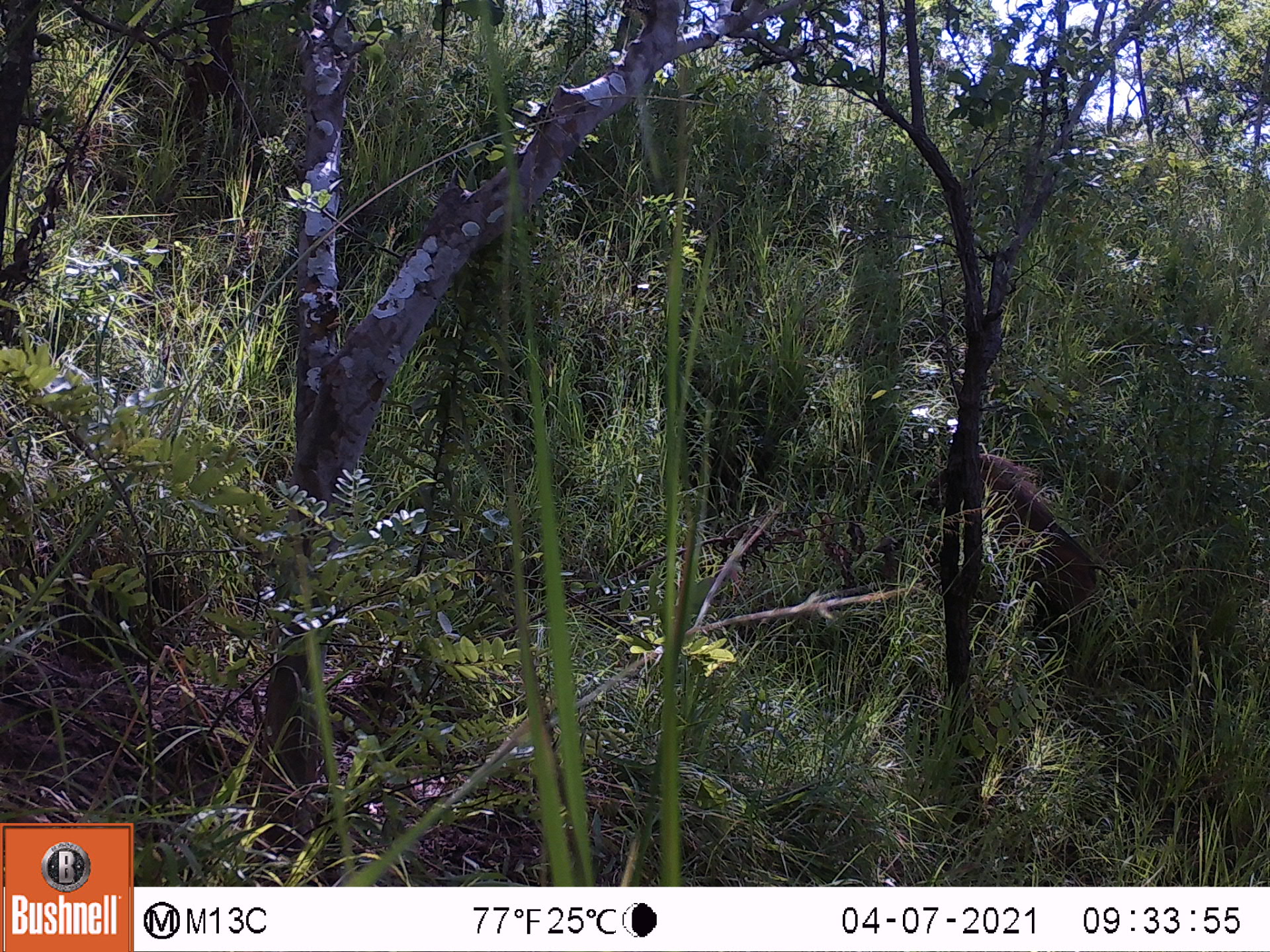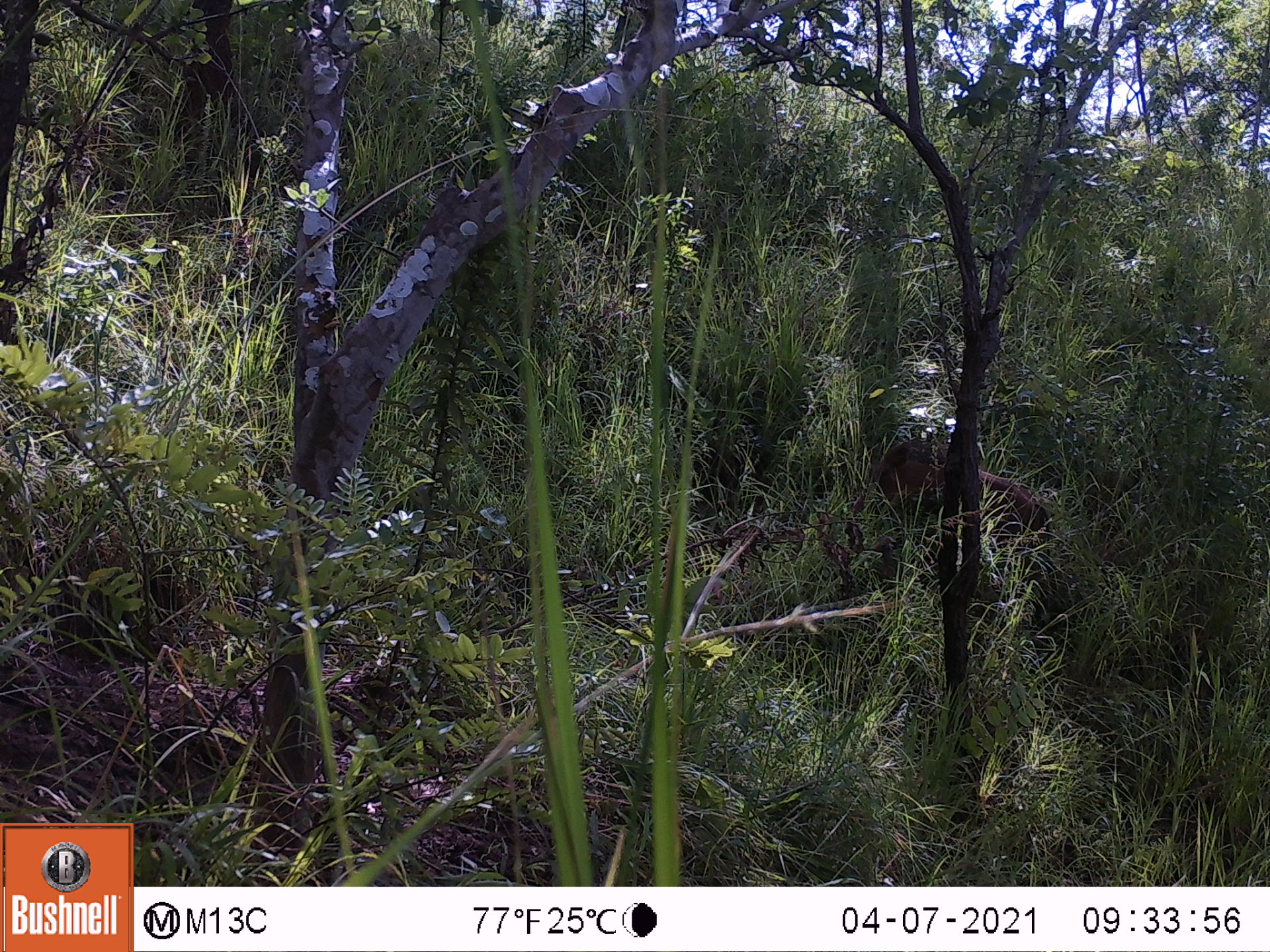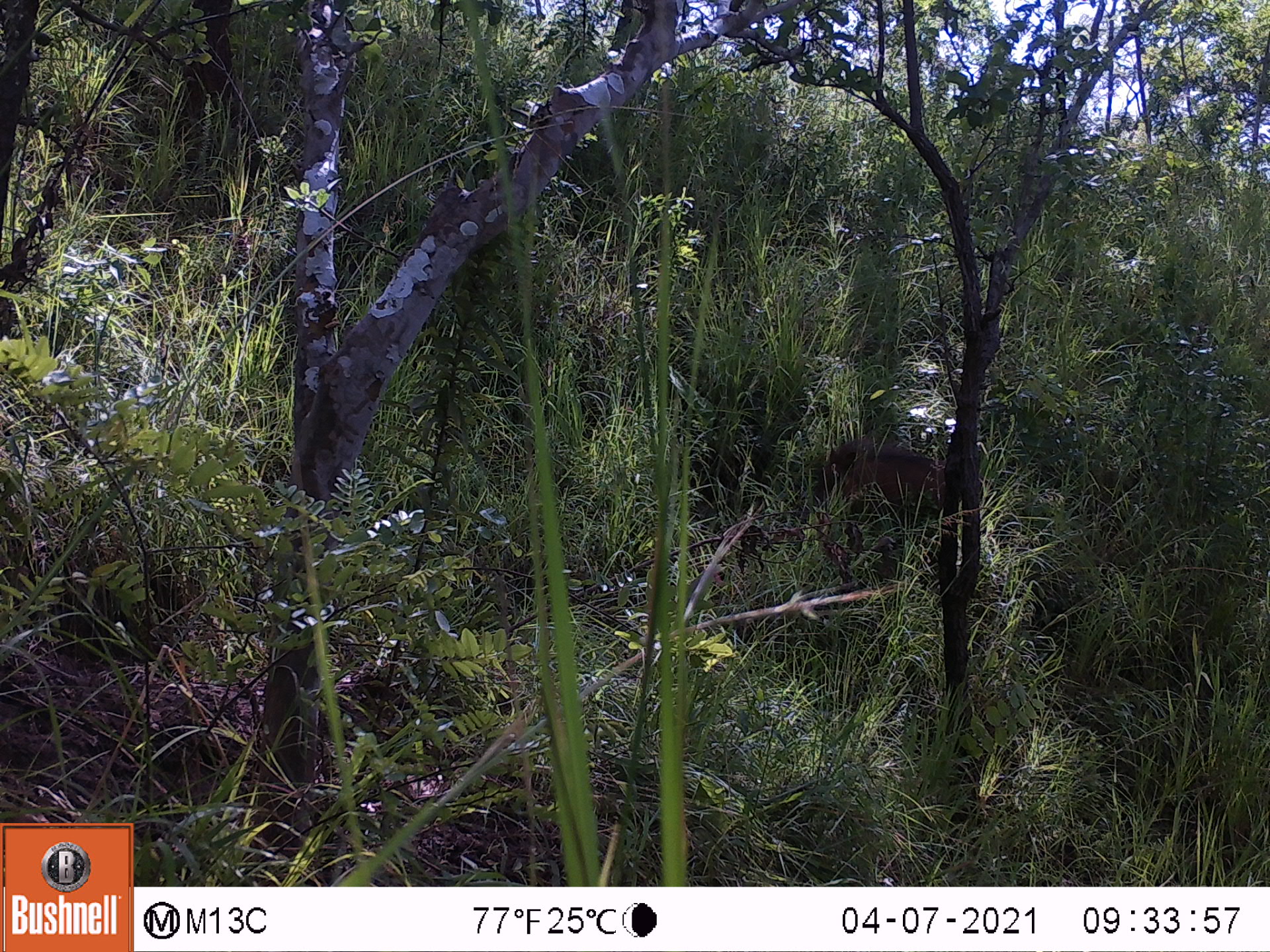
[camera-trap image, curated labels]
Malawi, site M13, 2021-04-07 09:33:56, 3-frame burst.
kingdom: Animalia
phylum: Chordata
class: Mammalia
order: Artiodactyla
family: Suidae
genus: Phacochoerus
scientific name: Phacochoerus africanus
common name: common warthog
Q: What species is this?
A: Common warthog (Phacochoerus africanus).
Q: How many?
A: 1.